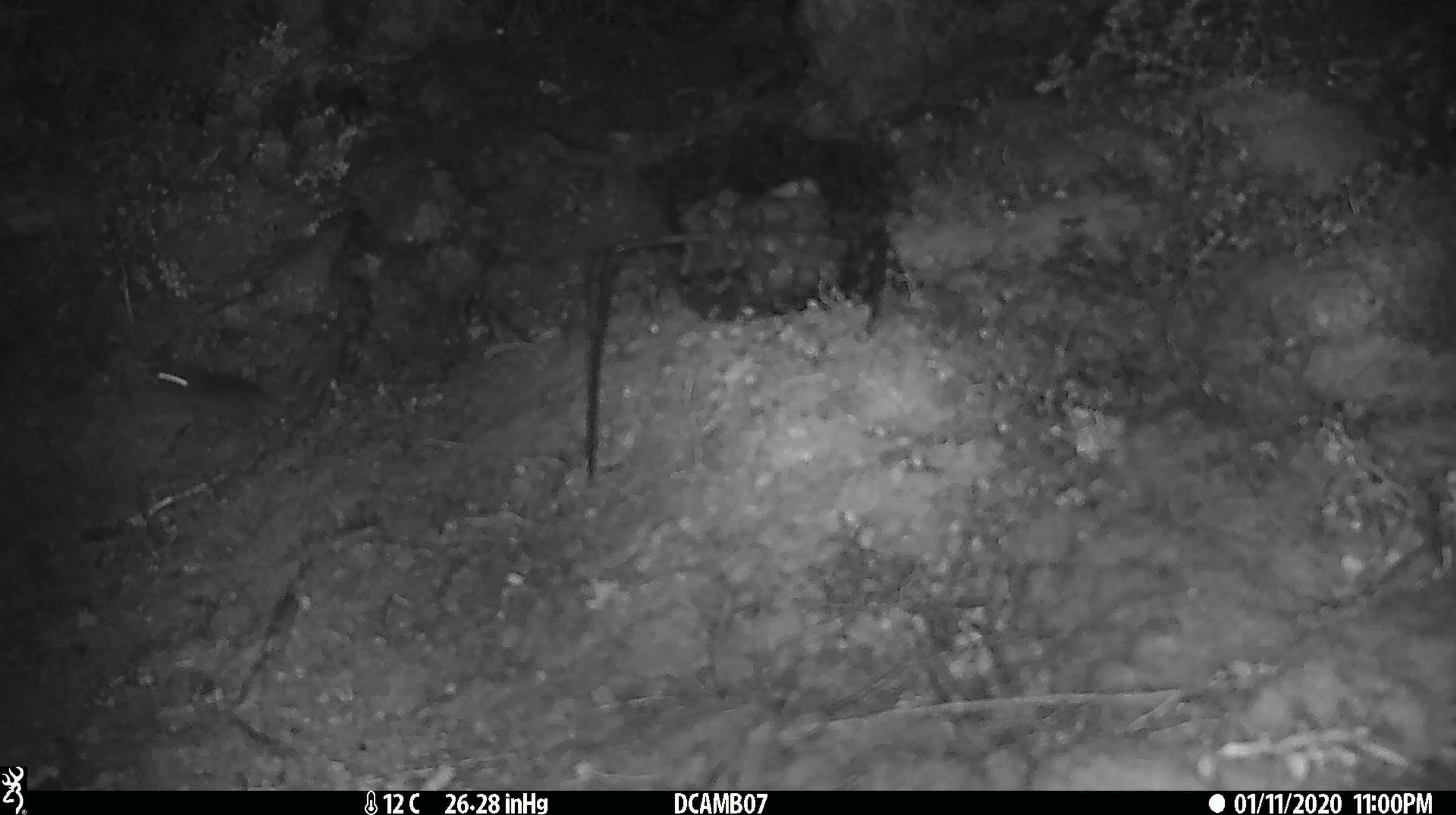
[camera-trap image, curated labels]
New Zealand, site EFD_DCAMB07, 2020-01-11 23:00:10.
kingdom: Animalia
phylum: Chordata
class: Mammalia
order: Rodentia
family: Muridae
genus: Mus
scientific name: Mus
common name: mouse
Mouse (Mus).